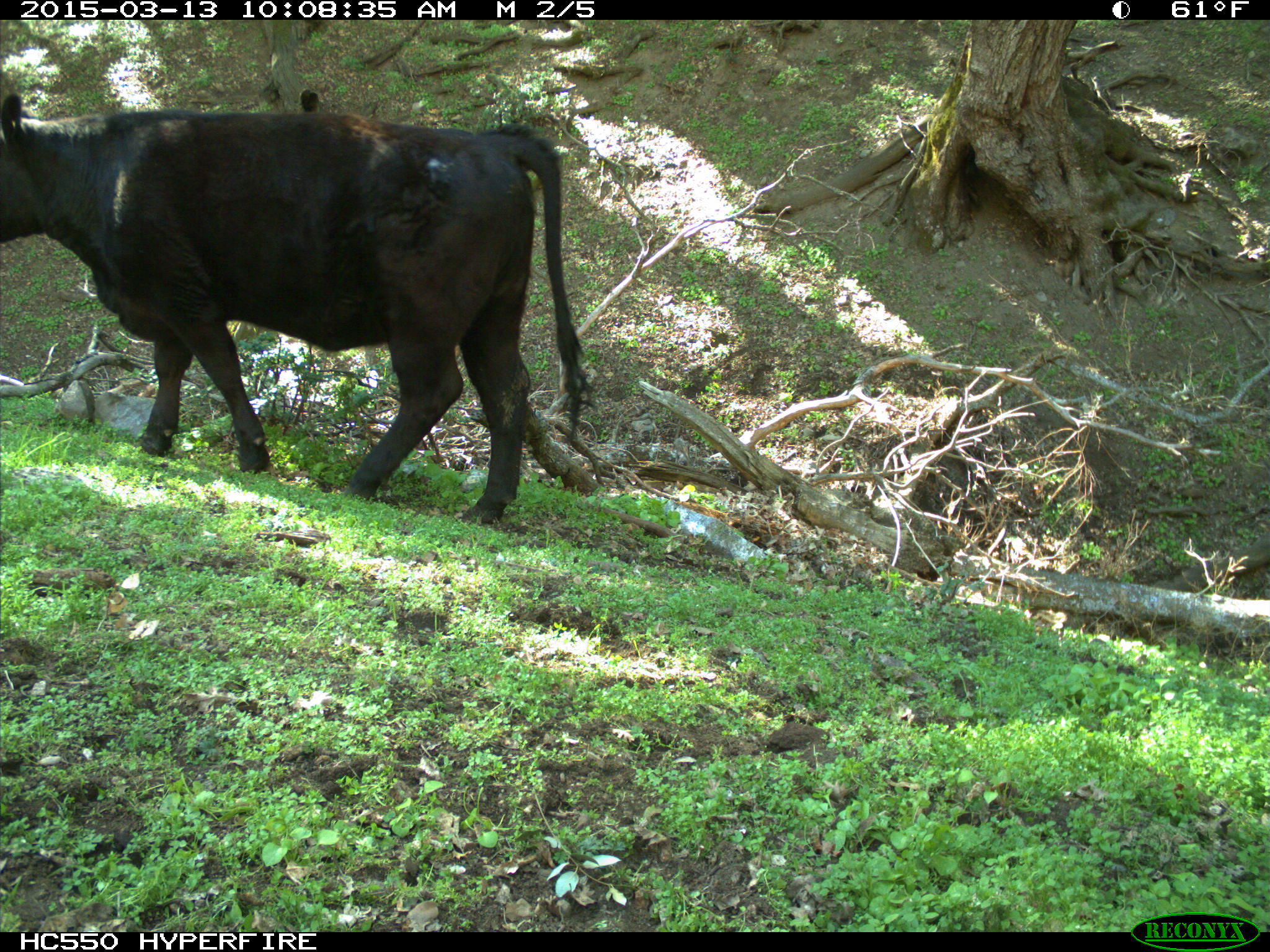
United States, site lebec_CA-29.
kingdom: Animalia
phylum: Chordata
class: Mammalia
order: Artiodactyla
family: Bovidae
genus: Bos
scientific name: Bos taurus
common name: domestic cow